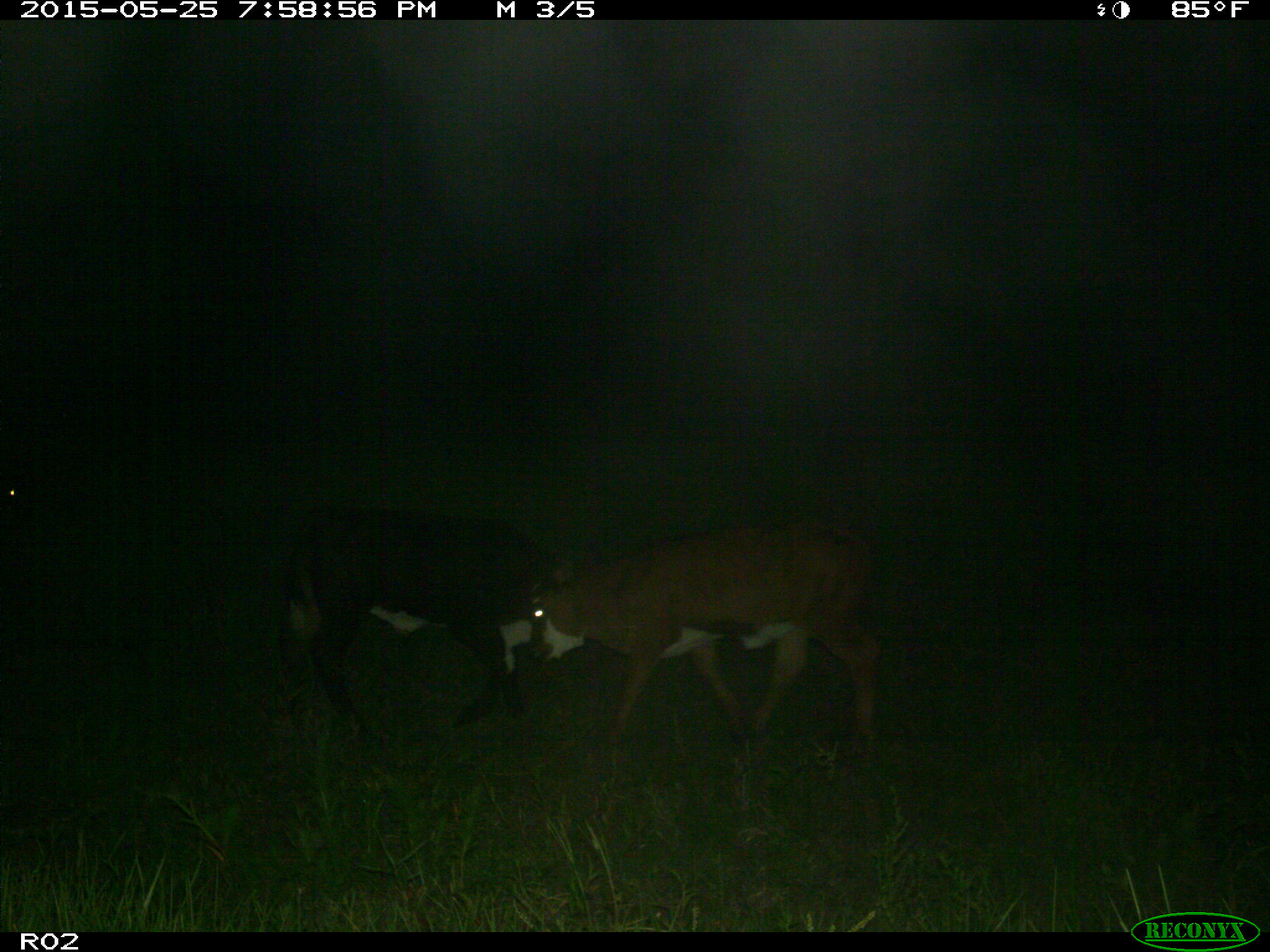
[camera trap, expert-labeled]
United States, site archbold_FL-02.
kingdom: Animalia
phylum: Chordata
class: Mammalia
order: Artiodactyla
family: Bovidae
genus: Bos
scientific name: Bos taurus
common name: domestic cow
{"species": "Bos taurus (domestic cow)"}